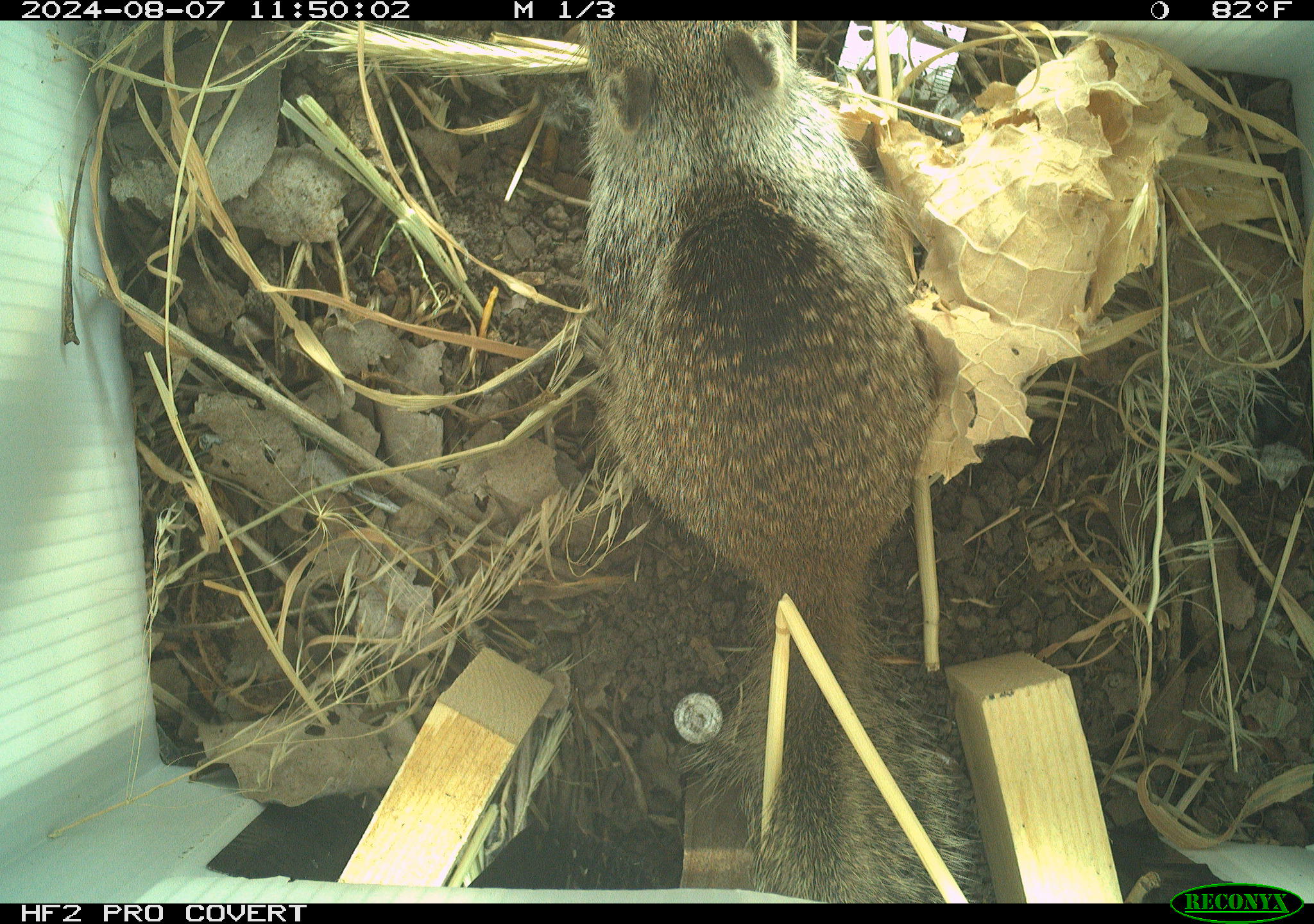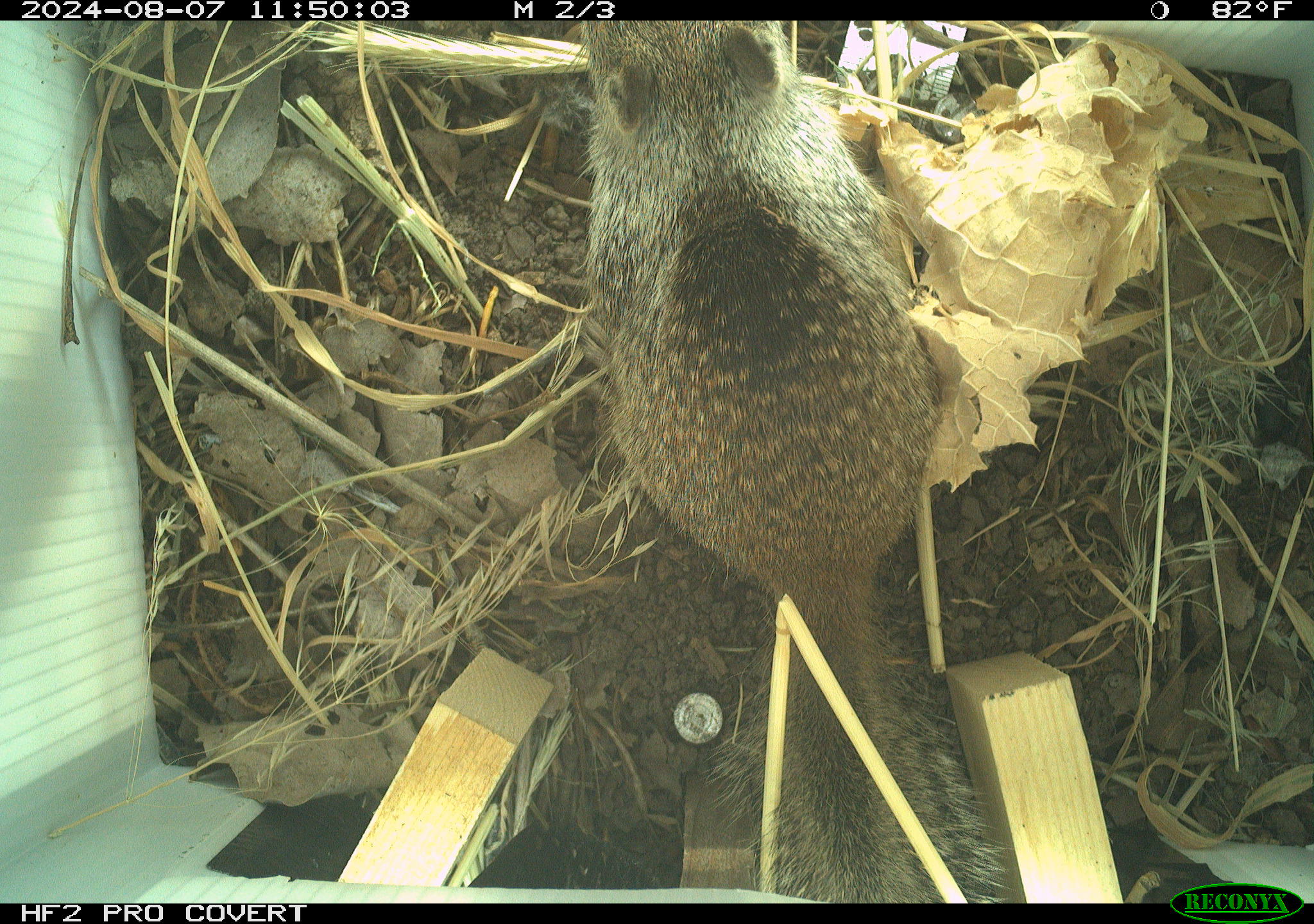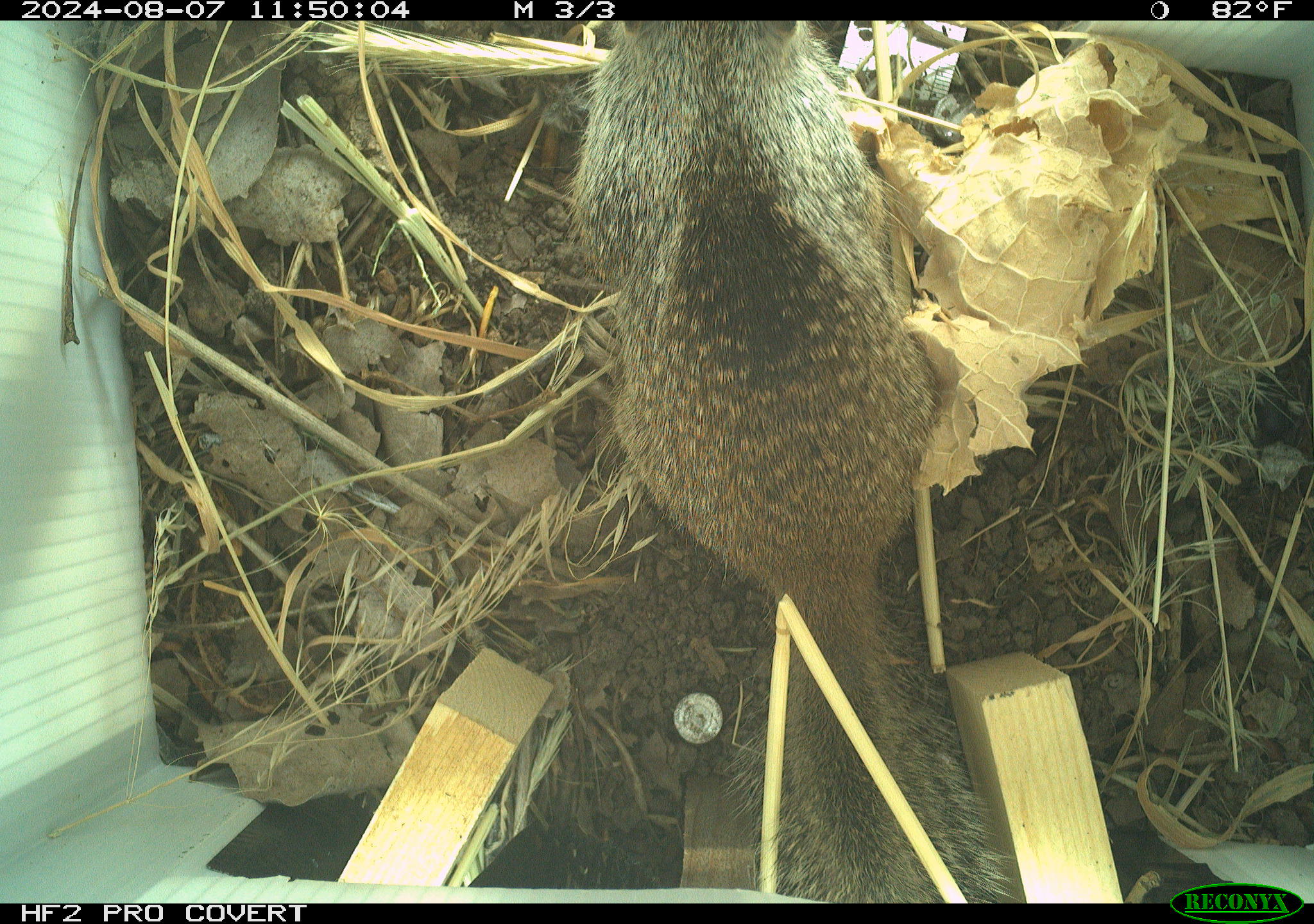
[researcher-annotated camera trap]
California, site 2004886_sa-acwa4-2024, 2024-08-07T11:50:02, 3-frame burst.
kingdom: Animalia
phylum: Chordata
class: Mammalia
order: Rodentia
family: Sciuridae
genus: Otospermophilus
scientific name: Otospermophilus beecheyi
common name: california ground squirrel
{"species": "california ground squirrel (Otospermophilus beecheyi)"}